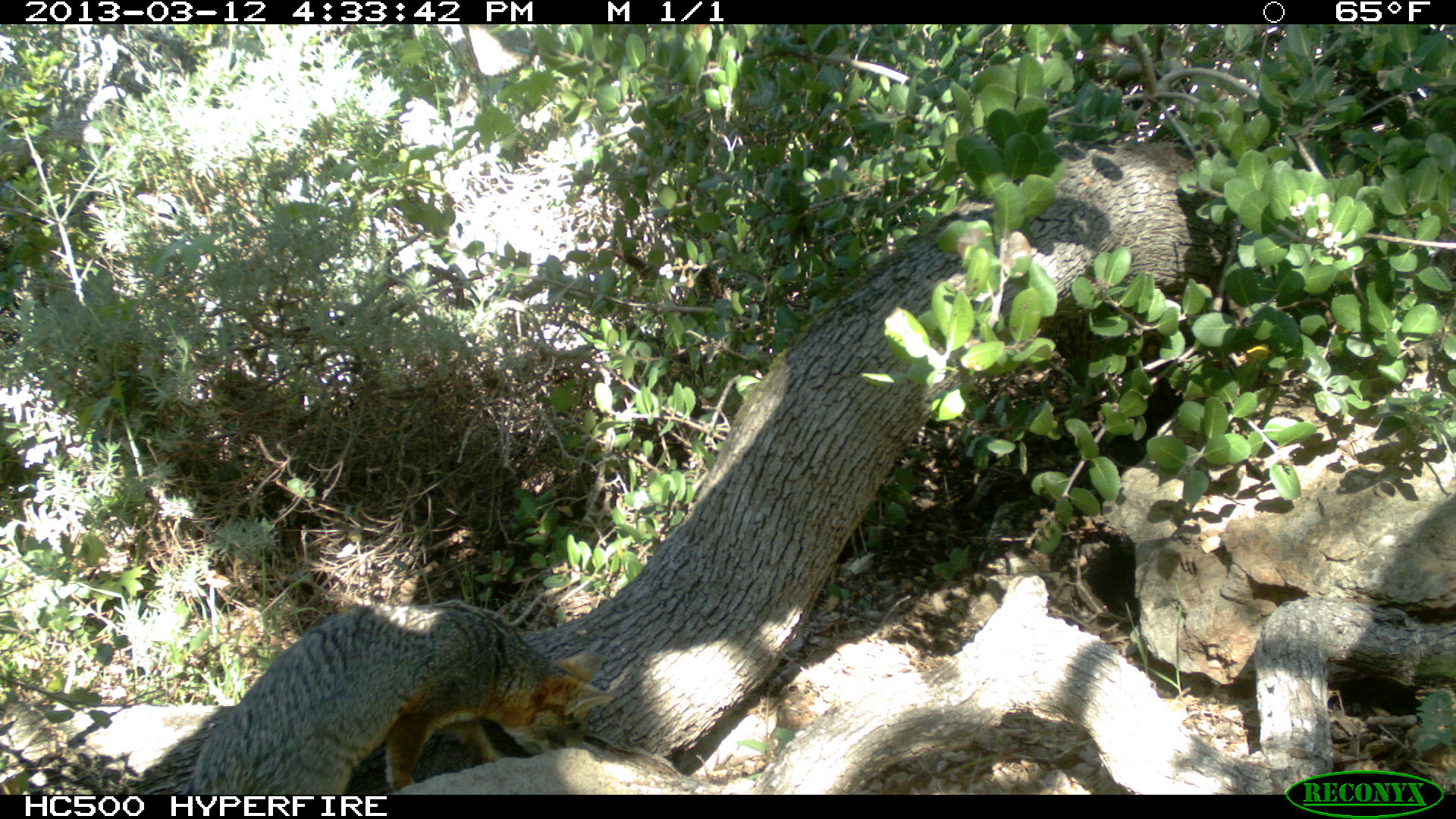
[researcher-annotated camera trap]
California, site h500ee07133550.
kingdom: Animalia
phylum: Chordata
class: Mammalia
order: Carnivora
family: Canidae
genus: Urocyon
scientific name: Urocyon littoralis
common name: island fox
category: fox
Fox (island fox) (Urocyon littoralis).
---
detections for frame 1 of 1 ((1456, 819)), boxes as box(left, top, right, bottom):
fox: box(190, 600, 622, 794)